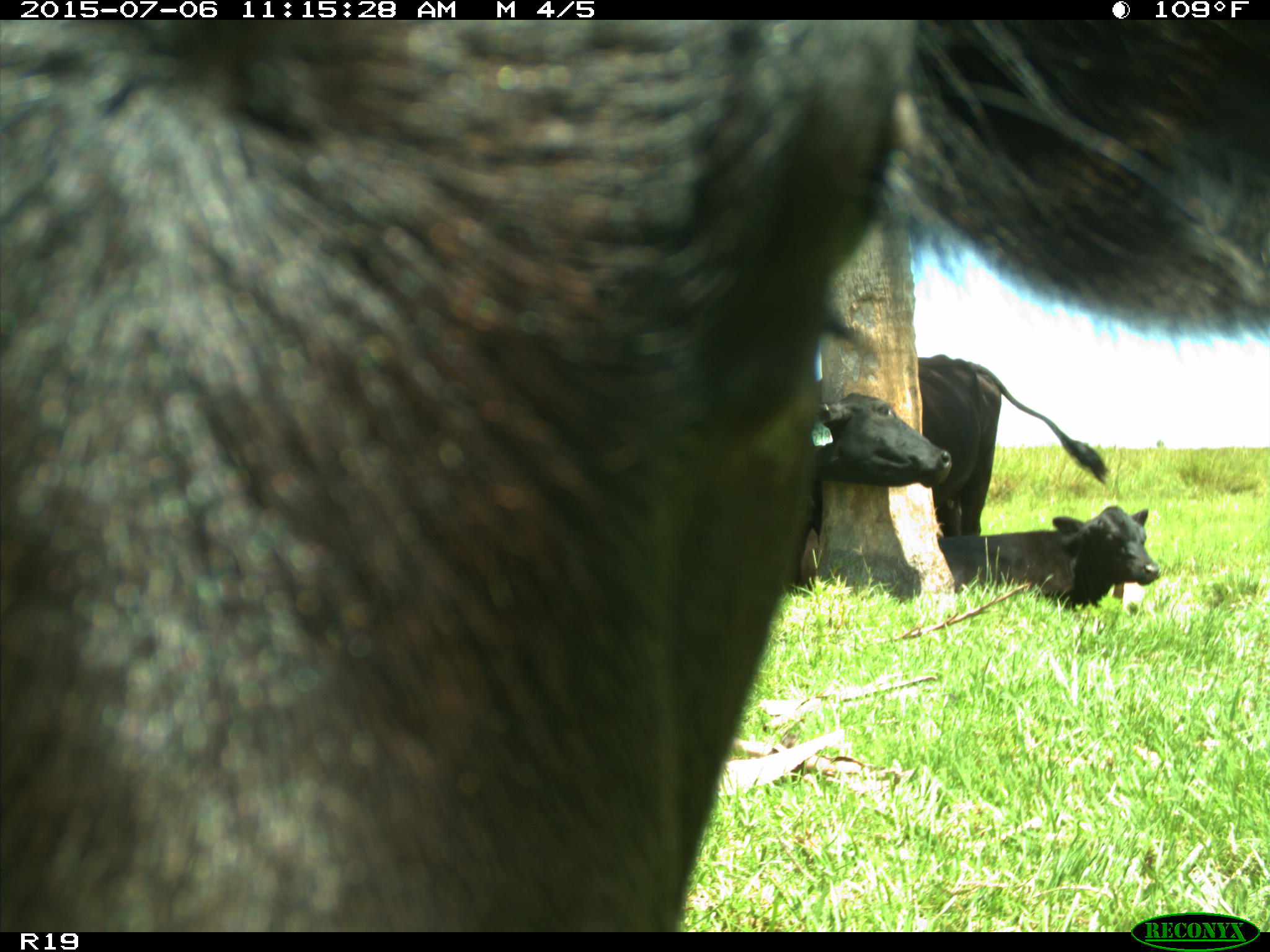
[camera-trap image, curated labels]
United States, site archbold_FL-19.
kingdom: Animalia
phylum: Chordata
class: Mammalia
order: Artiodactyla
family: Bovidae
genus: Bos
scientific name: Bos taurus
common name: domestic cow